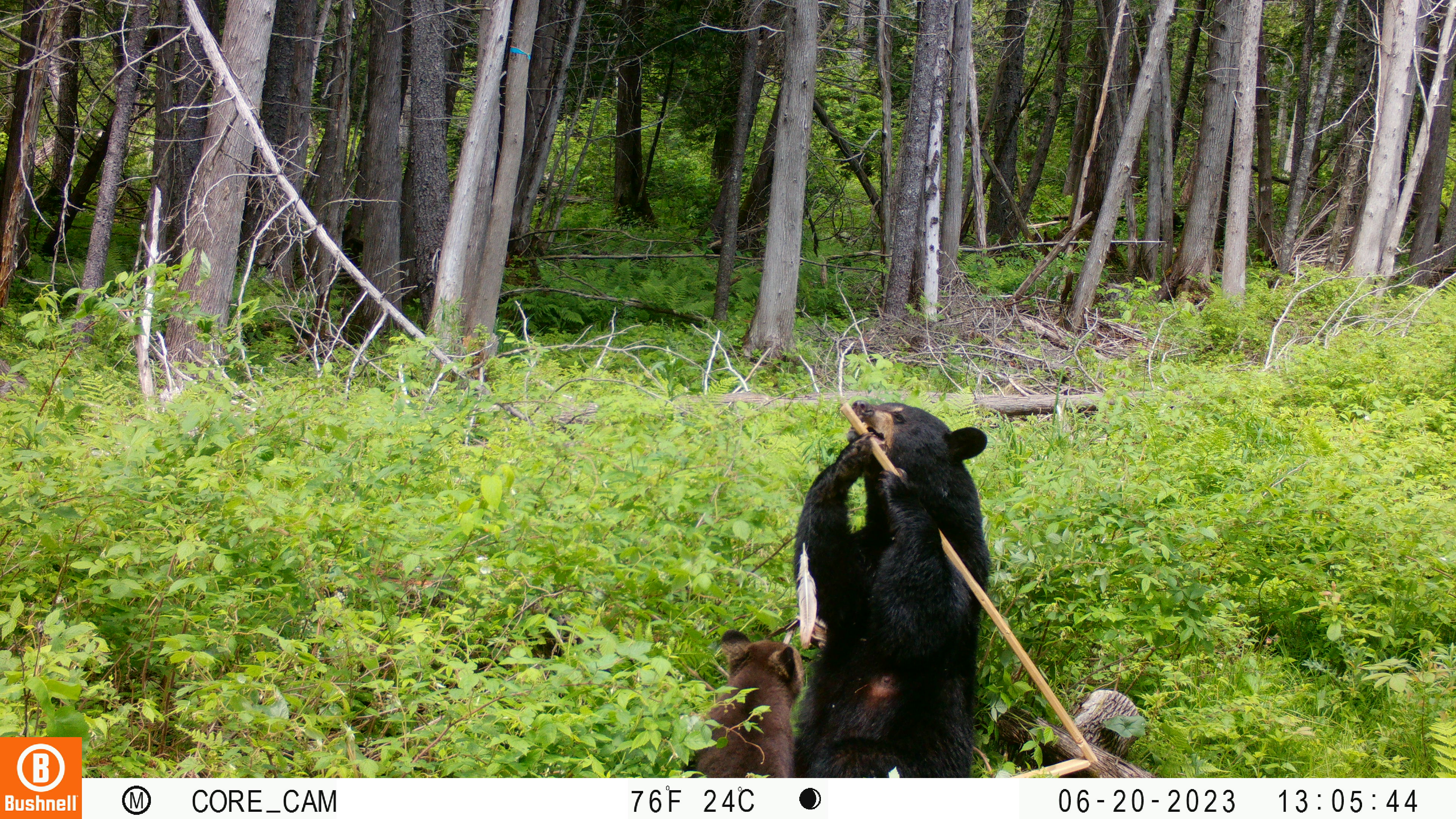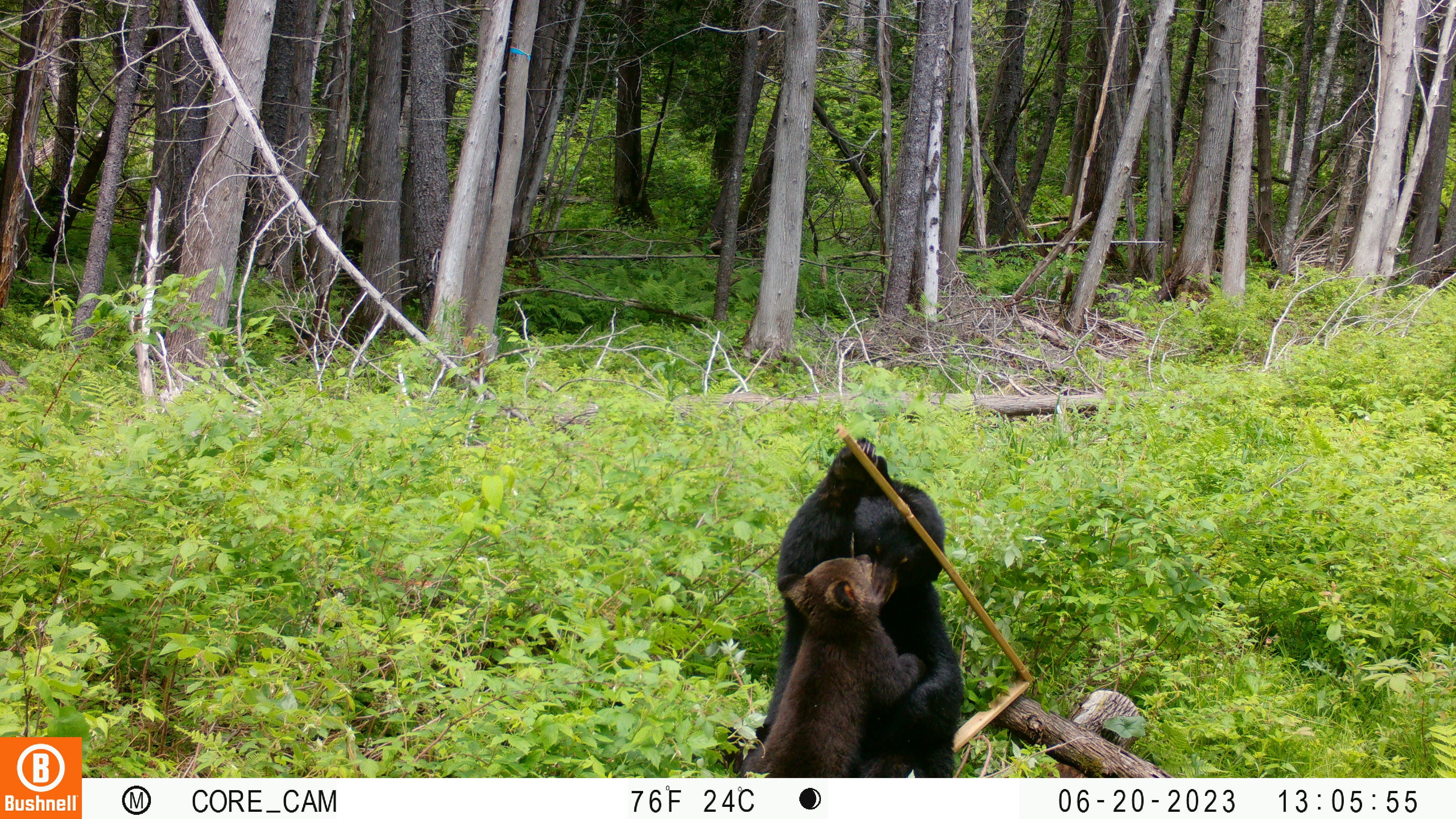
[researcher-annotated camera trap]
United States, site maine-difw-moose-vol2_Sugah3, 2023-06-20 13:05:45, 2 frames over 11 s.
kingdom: Animalia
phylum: Chordata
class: Mammalia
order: Carnivora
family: Ursidae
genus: Ursus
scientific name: Ursus americanus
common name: black bear